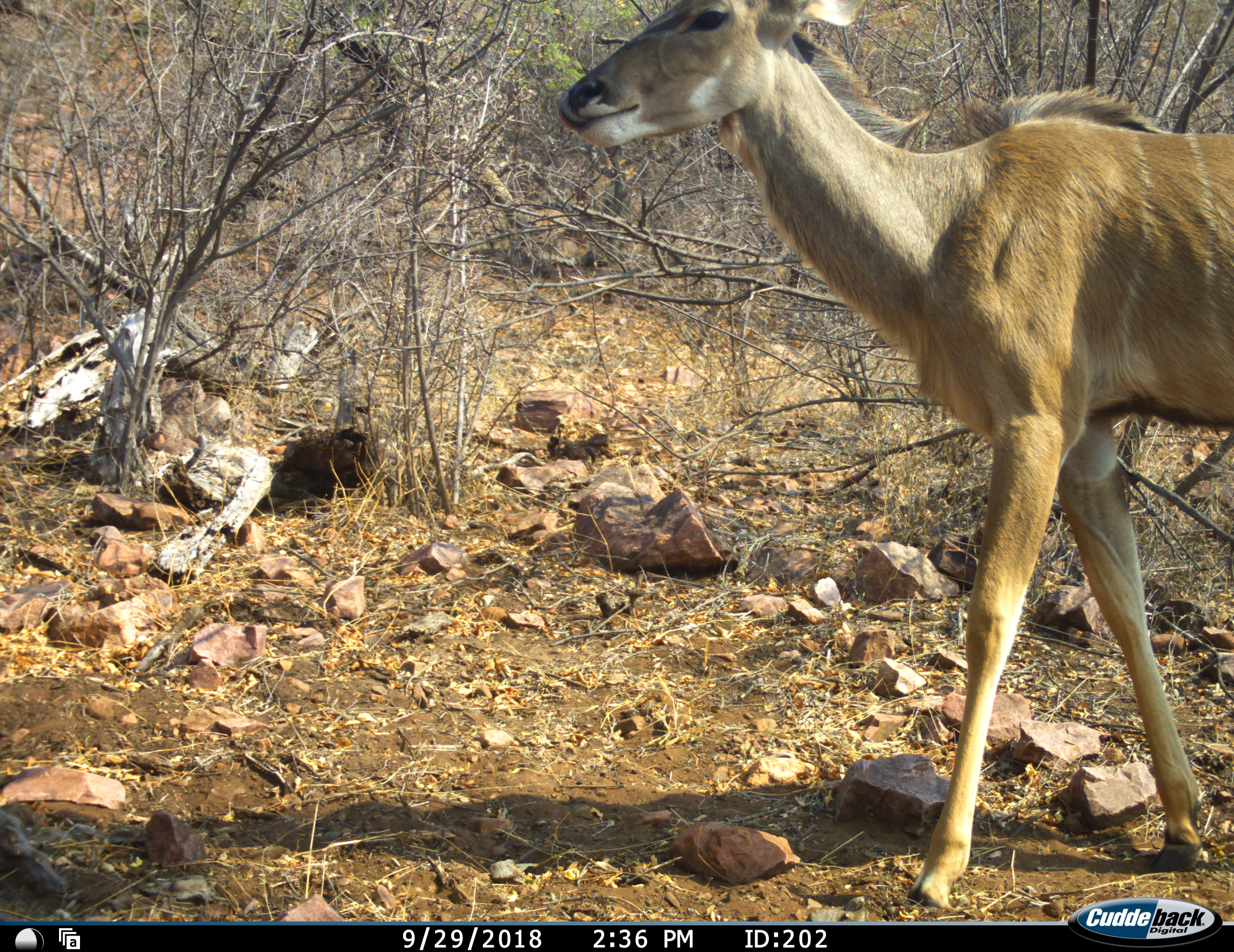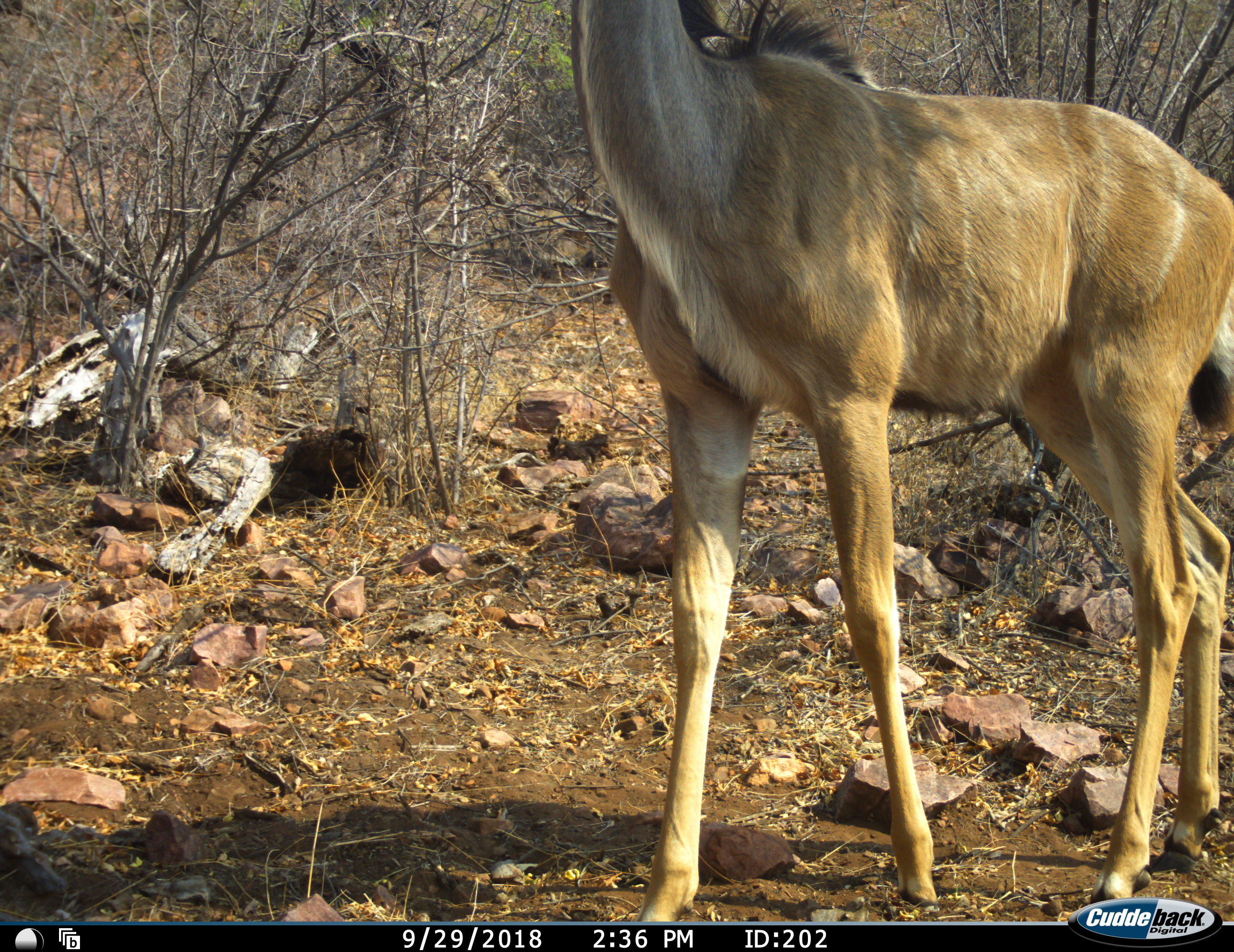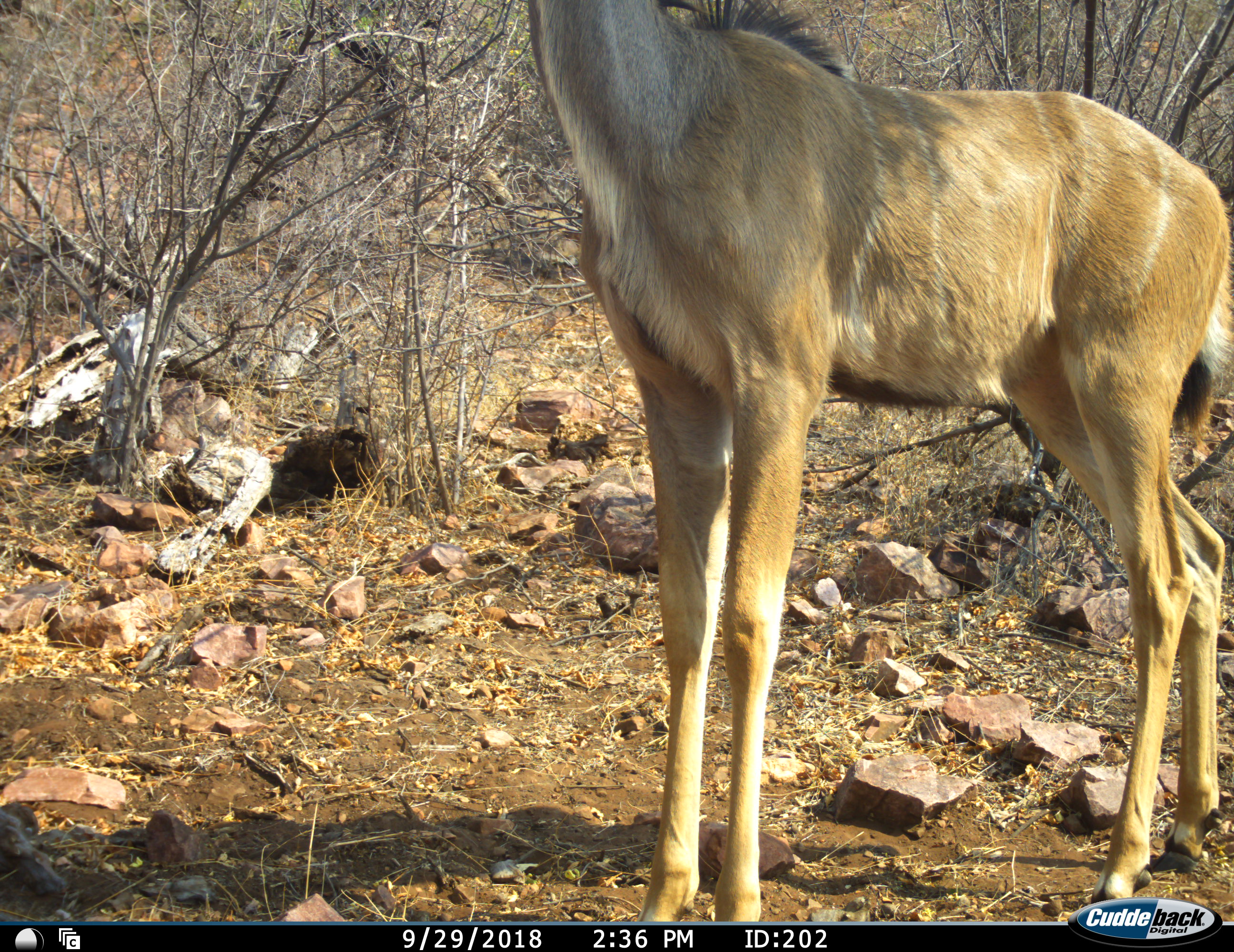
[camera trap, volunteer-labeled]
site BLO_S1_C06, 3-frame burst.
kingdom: Animalia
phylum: Chordata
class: Mammalia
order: Artiodactyla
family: Bovidae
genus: Tragelaphus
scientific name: Tragelaphus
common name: kudu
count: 1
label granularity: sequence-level